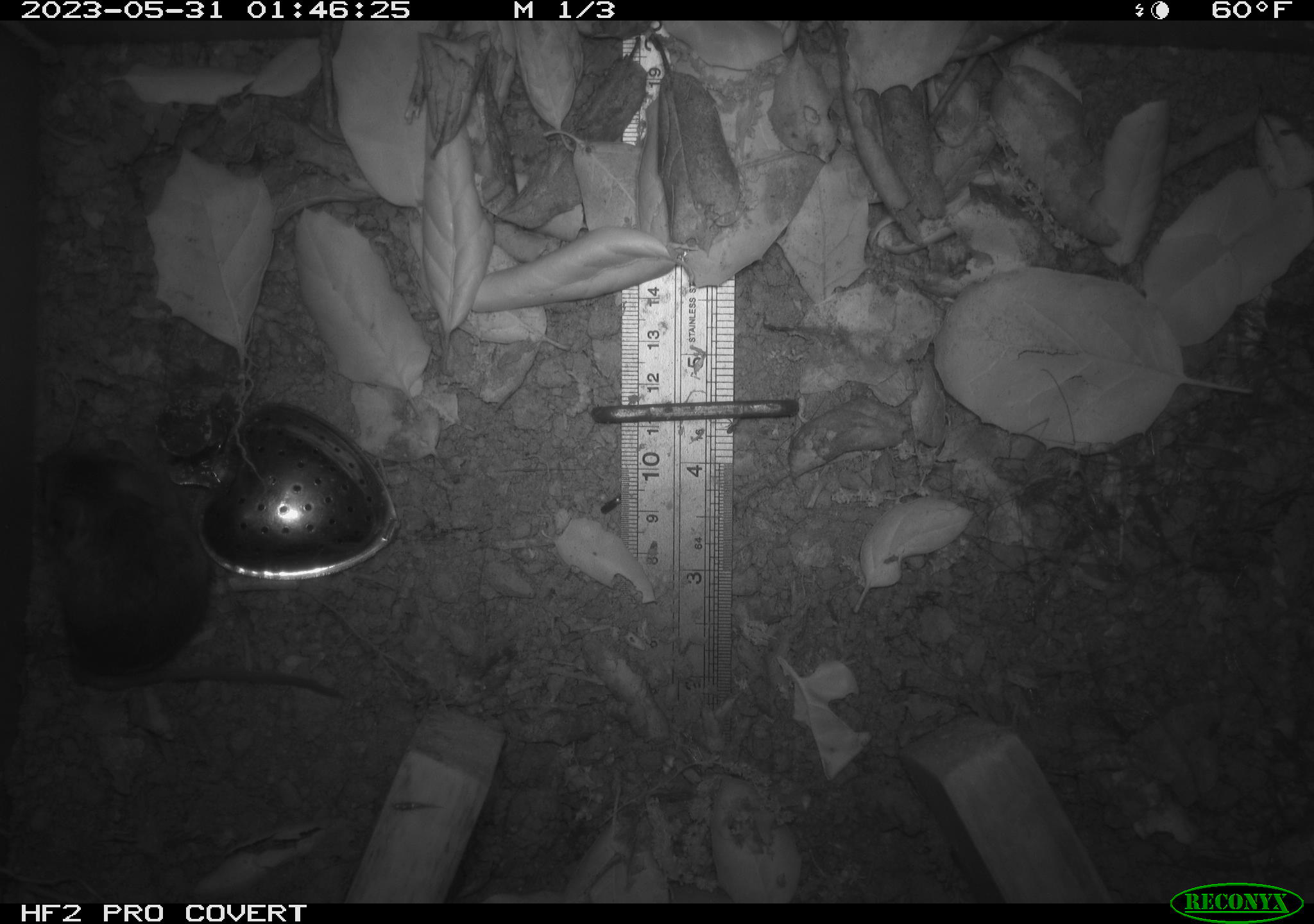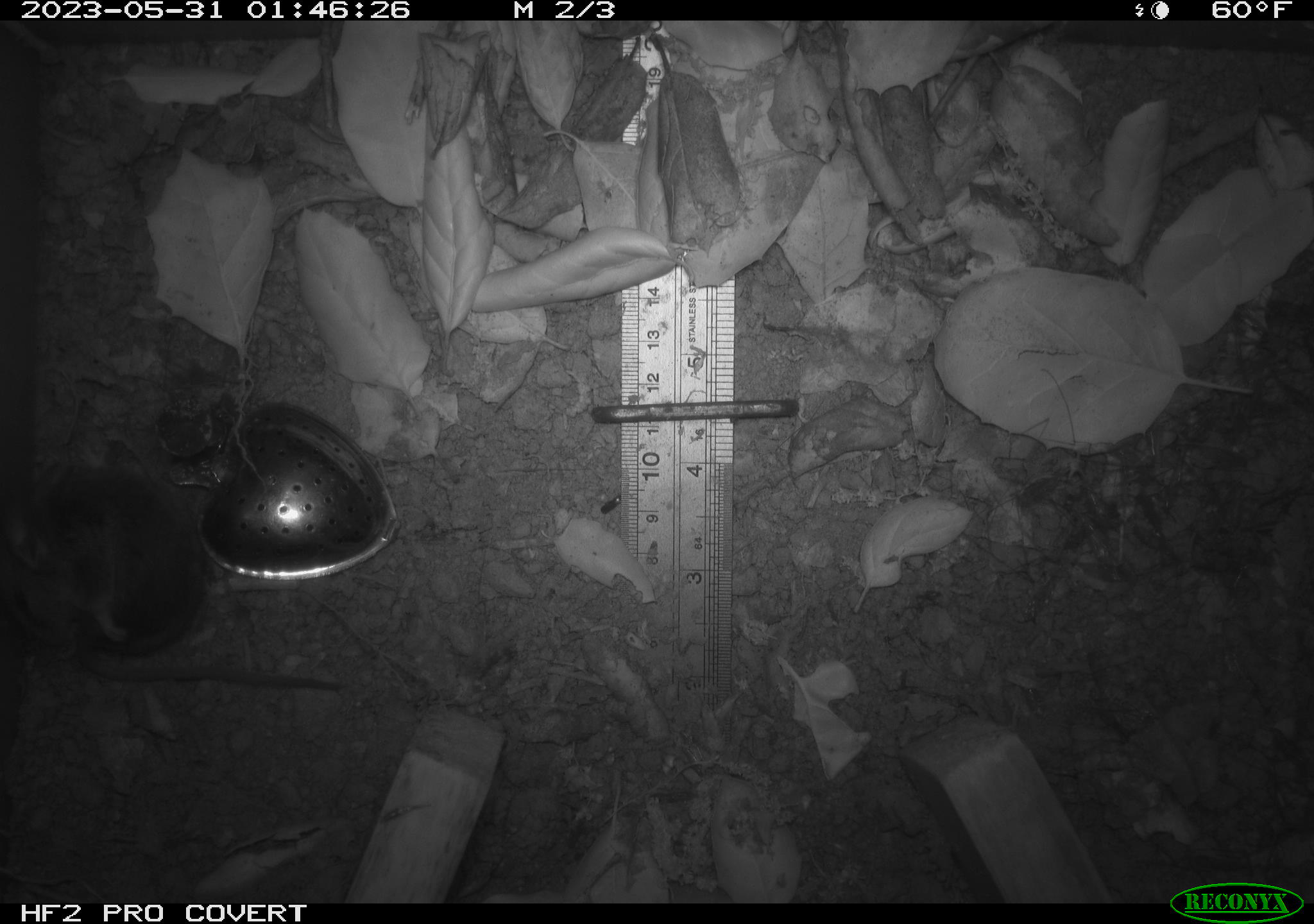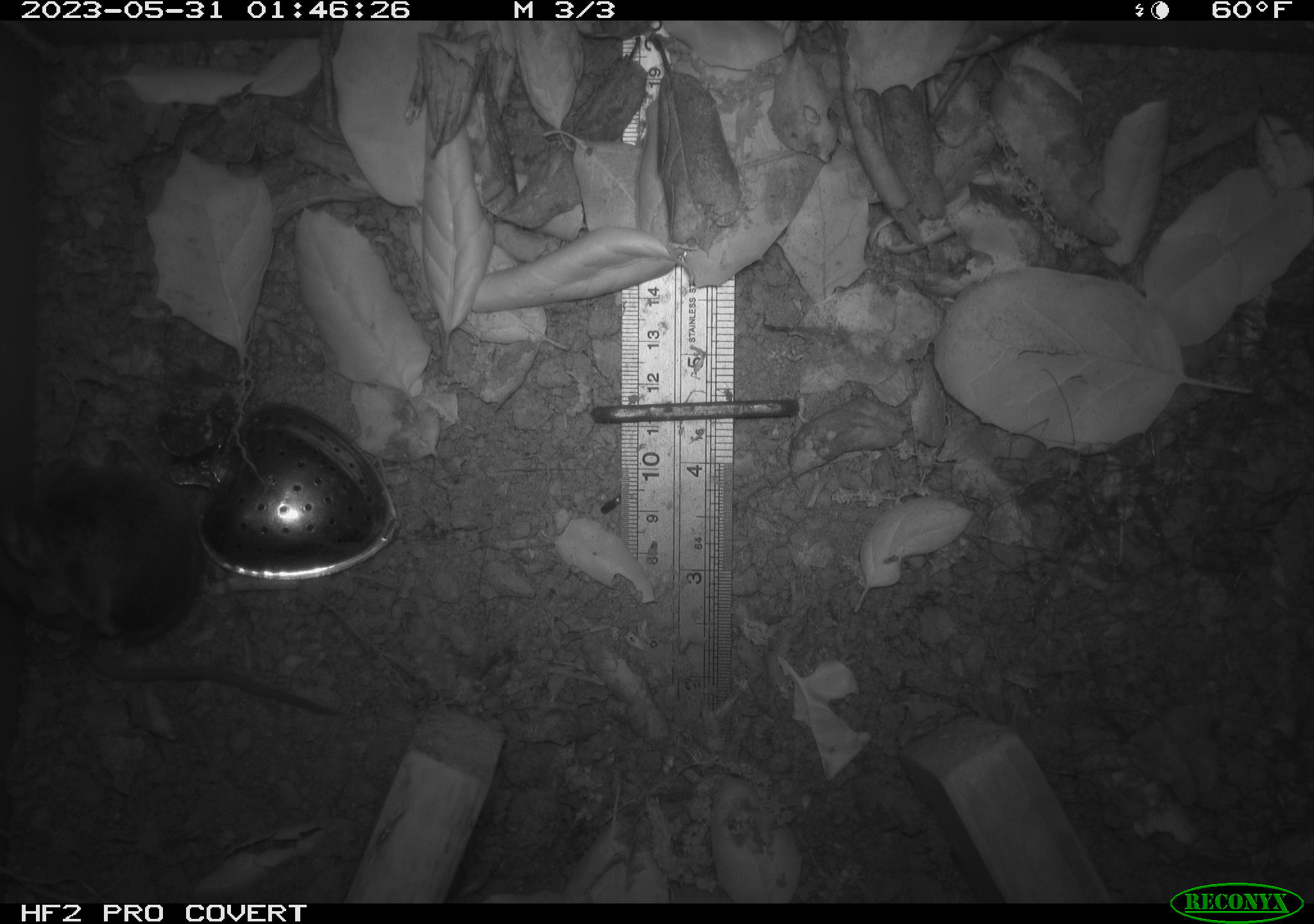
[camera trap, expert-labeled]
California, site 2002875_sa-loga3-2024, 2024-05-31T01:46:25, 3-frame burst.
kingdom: Animalia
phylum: Chordata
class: Mammalia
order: Rodentia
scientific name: Rodentia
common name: rodent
Rodent (Rodentia).